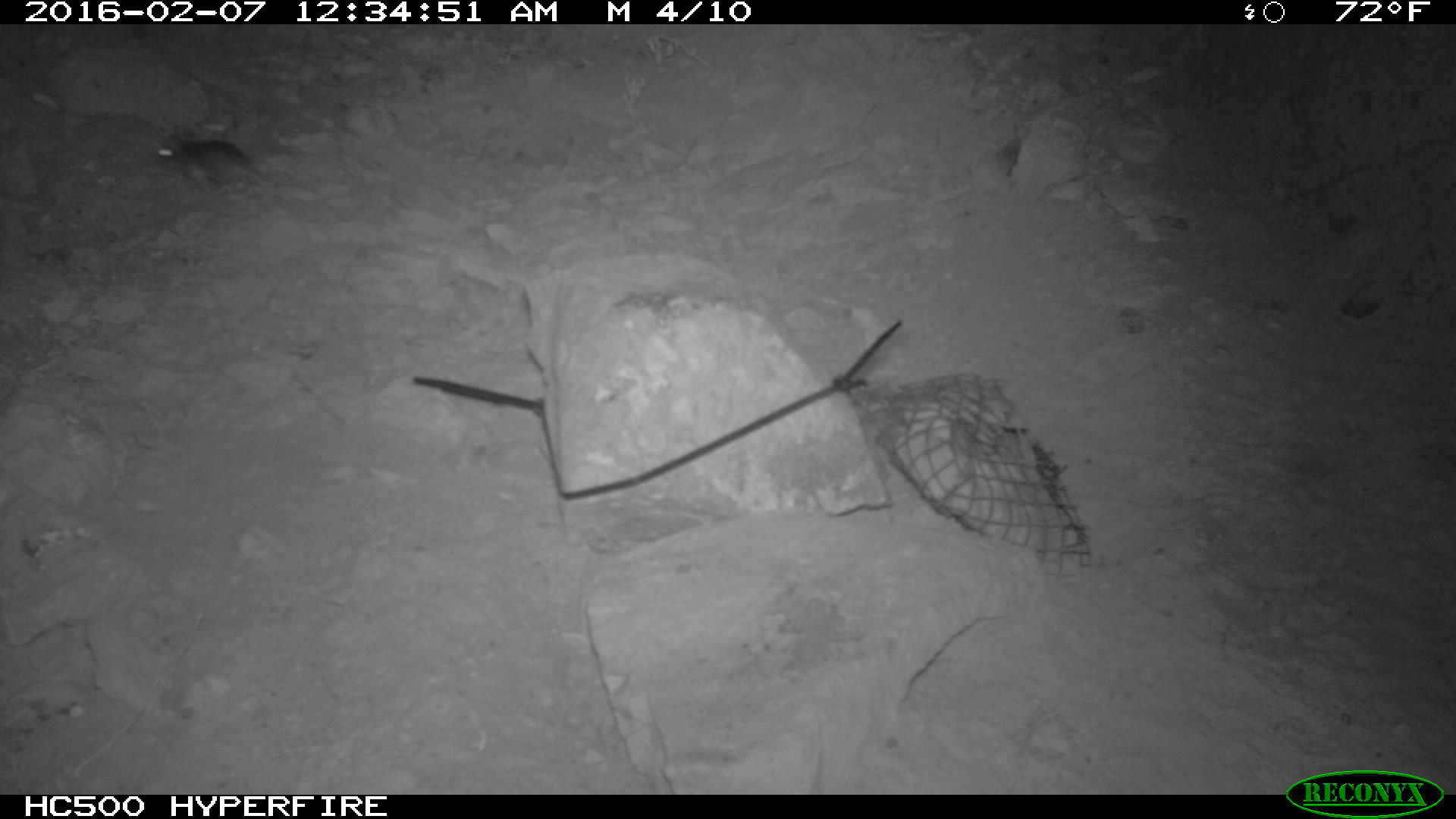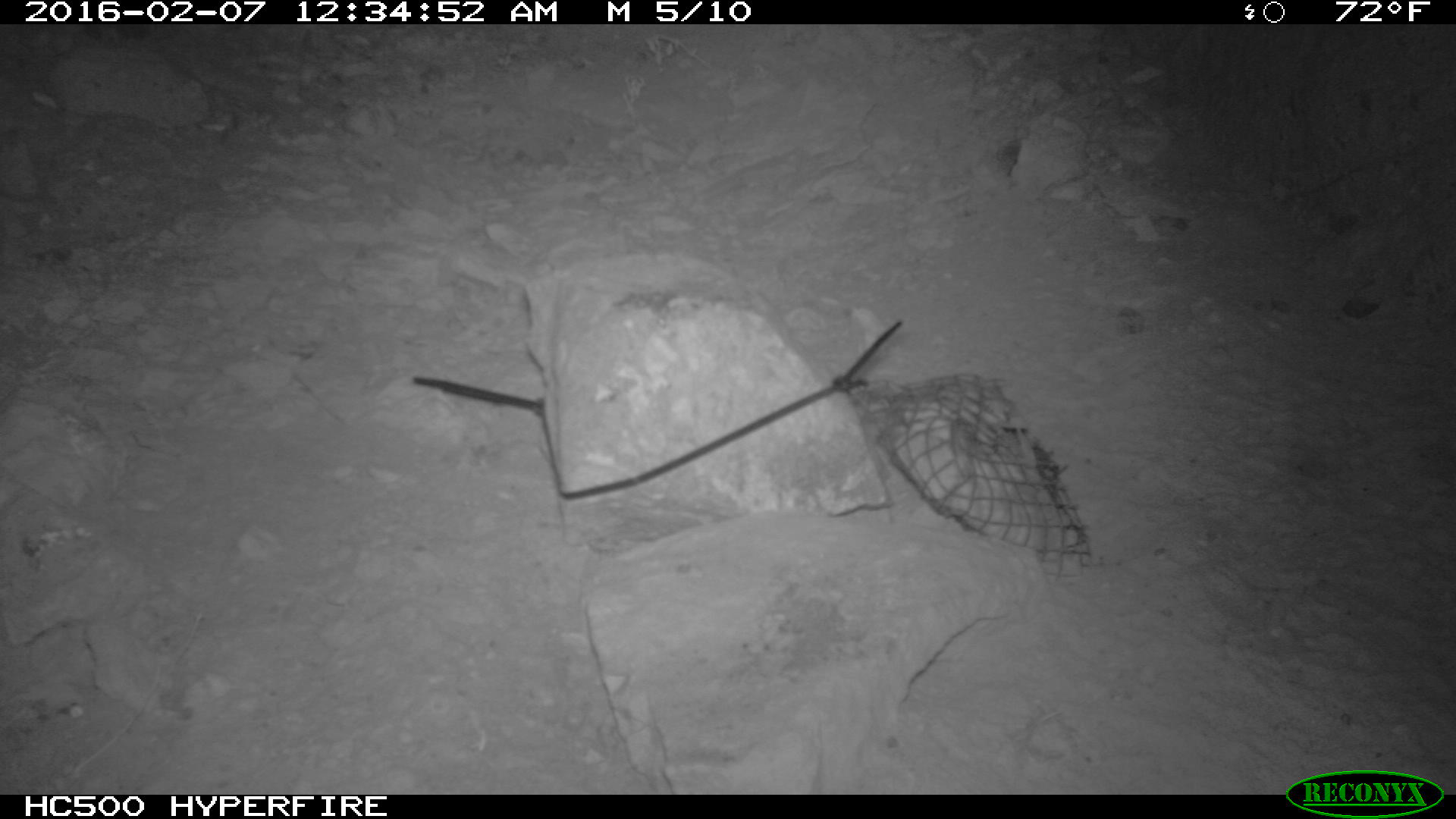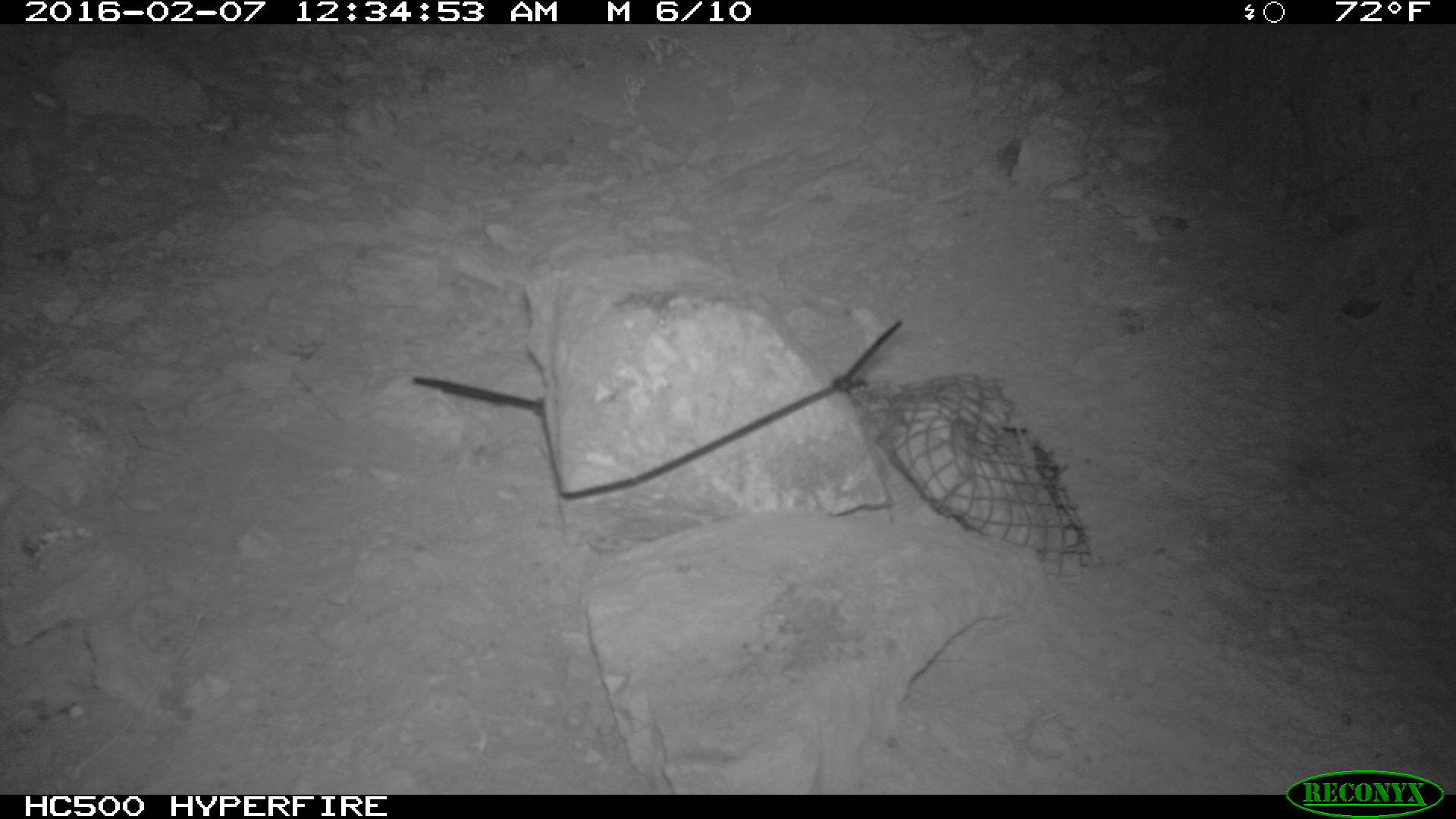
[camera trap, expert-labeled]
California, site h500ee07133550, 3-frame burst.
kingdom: Animalia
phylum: Chordata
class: Mammalia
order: Rodentia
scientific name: Rodentia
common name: rodent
Rodent (Rodentia).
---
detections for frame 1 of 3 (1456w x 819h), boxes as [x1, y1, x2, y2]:
rodent: [151, 130, 271, 195]